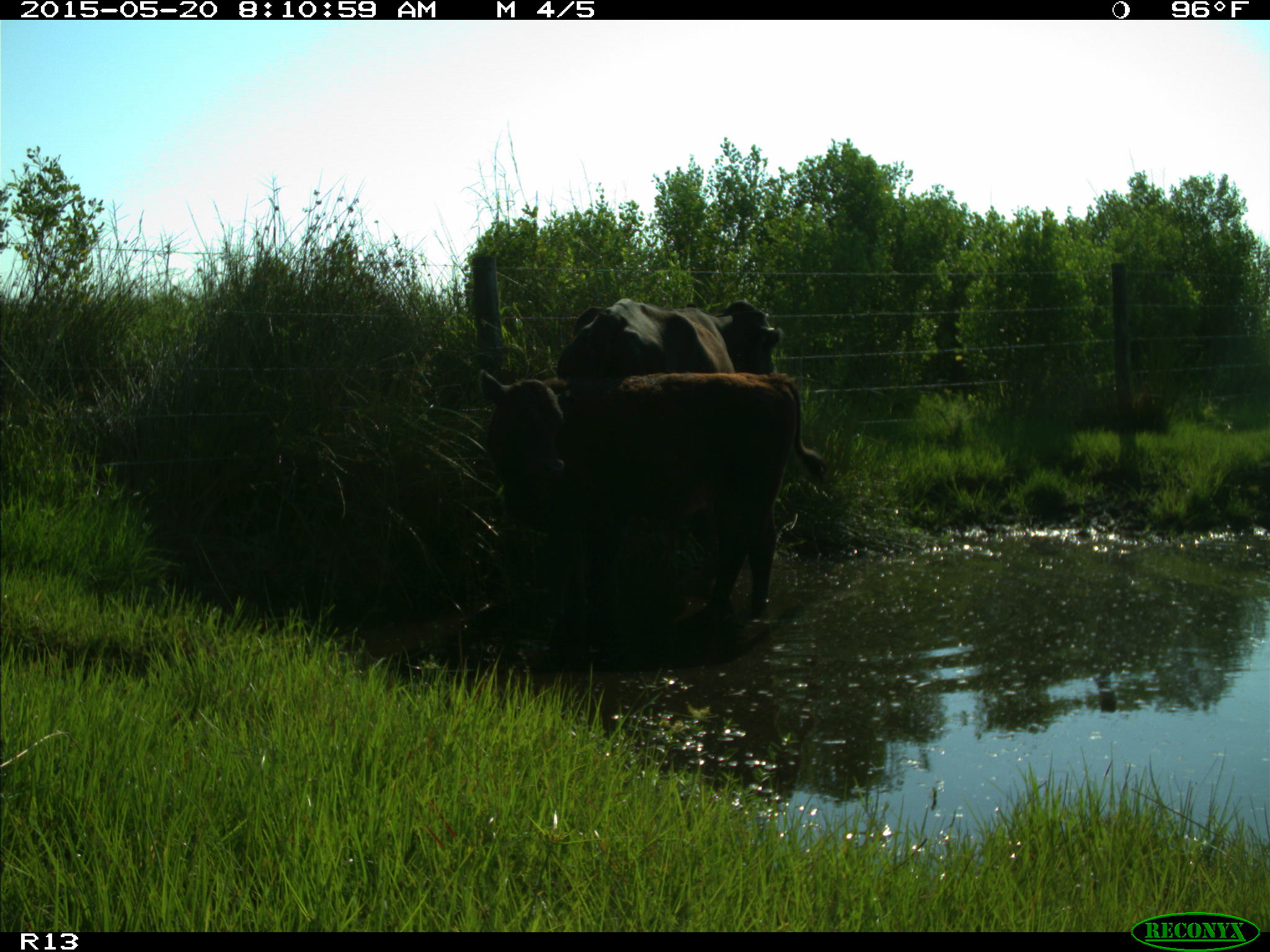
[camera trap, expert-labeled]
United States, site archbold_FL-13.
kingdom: Animalia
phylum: Chordata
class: Mammalia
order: Artiodactyla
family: Bovidae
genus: Bos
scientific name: Bos taurus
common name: domestic cow